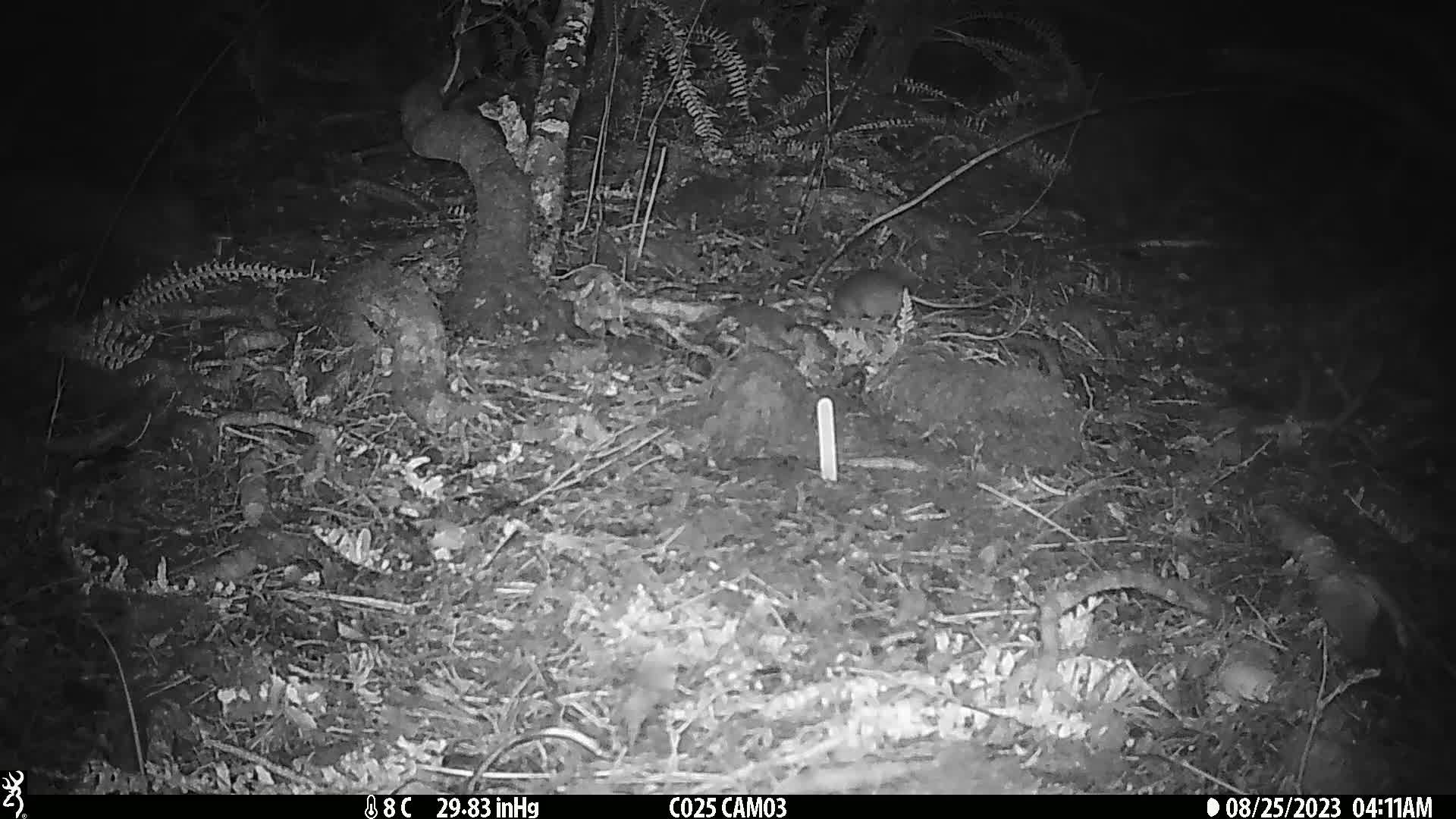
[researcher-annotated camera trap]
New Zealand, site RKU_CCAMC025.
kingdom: Animalia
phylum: Chordata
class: Mammalia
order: Rodentia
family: Muridae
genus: Rattus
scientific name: Rattus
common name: rat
Rat (Rattus).